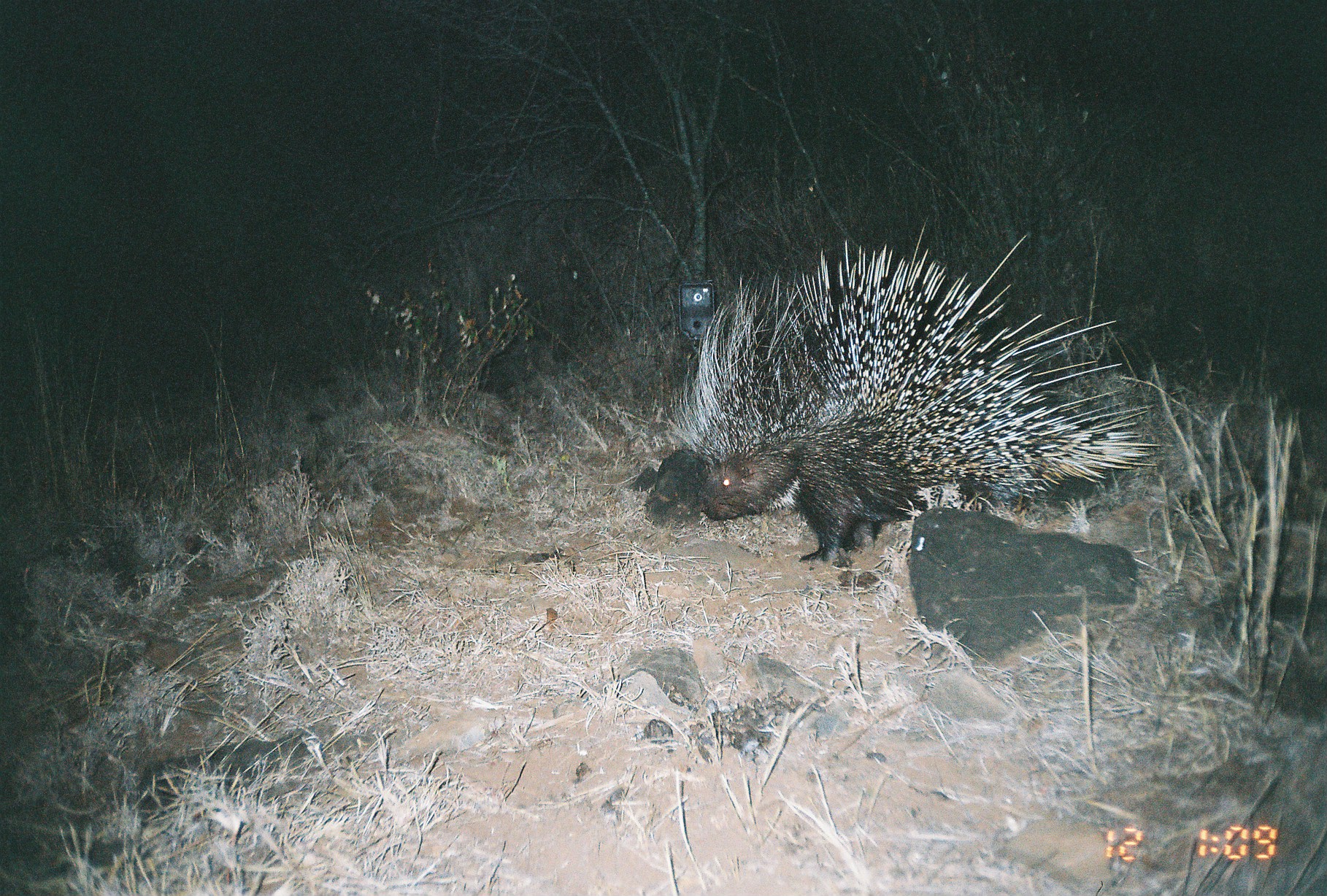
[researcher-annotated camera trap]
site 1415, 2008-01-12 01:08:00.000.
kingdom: Animalia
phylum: Chordata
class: Mammalia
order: Rodentia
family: Hystricidae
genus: Hystrix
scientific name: Hystrix cristata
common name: crested porcupine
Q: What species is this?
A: Hystrix cristata (crested porcupine).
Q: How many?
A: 1.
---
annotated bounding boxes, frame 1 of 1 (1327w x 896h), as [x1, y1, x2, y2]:
hystrix cristata: [667, 216, 1163, 566]